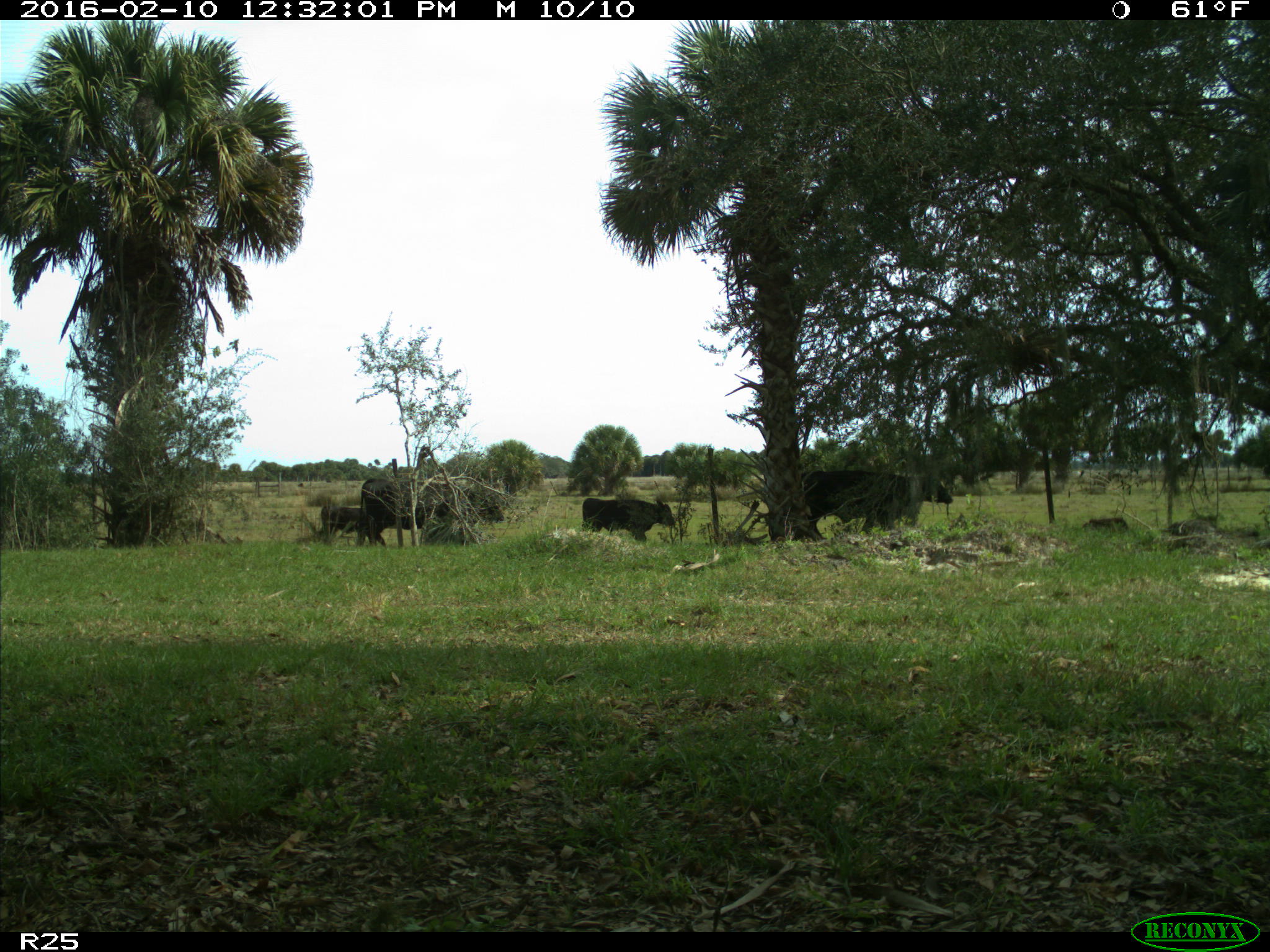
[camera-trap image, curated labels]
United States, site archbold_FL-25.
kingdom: Animalia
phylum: Chordata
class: Mammalia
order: Artiodactyla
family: Bovidae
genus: Bos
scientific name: Bos taurus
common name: domestic cow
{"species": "Bos taurus (domestic cow)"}